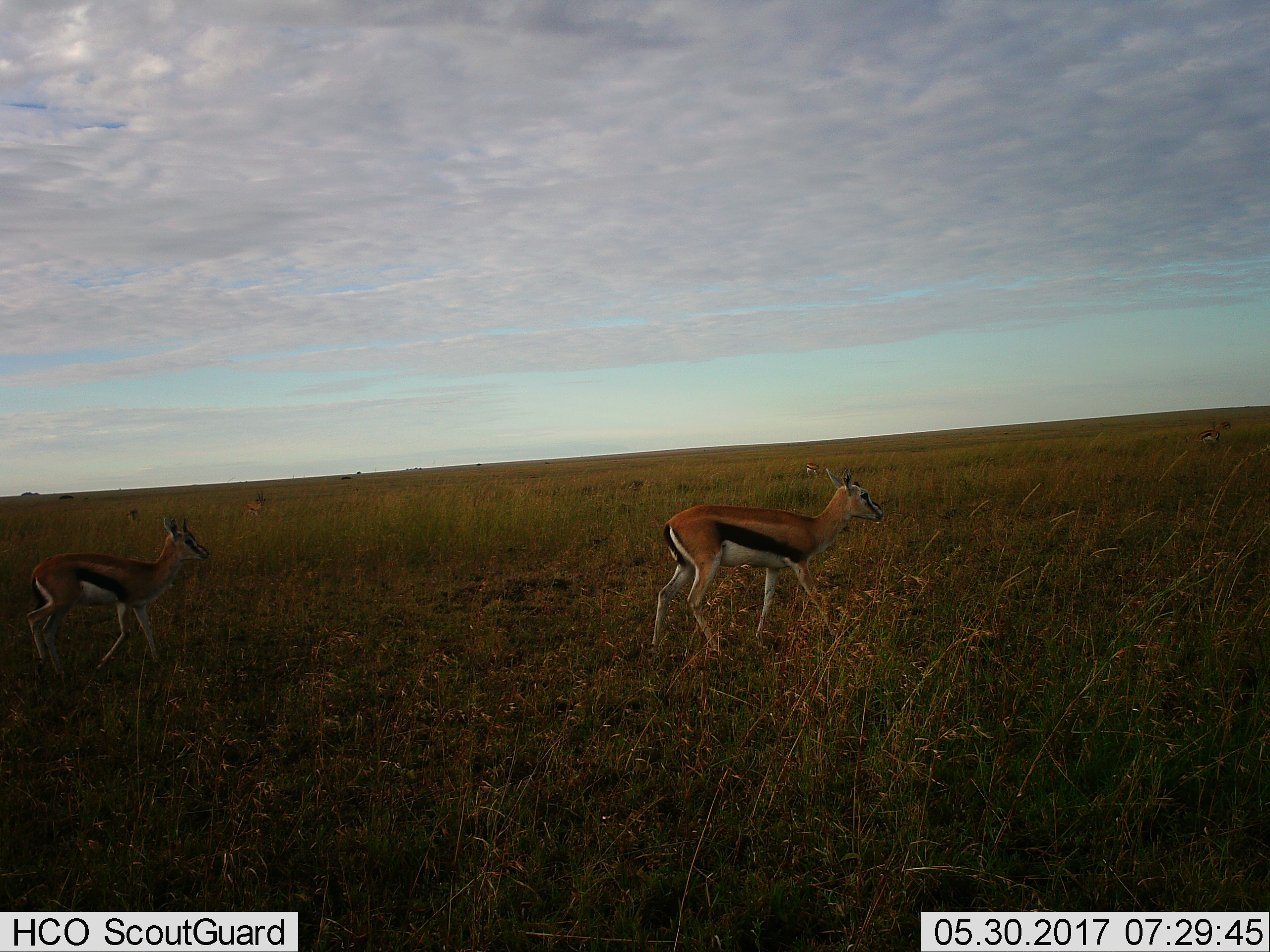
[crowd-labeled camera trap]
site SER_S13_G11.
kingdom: Animalia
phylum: Chordata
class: Mammalia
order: Artiodactyla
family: Bovidae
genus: Eudorcas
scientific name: Eudorcas thomsonii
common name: thomson's gazelle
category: gazellethomsons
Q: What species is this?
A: Gazellethomsons (thomson's gazelle) (Eudorcas thomsonii).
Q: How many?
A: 6.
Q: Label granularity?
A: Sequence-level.